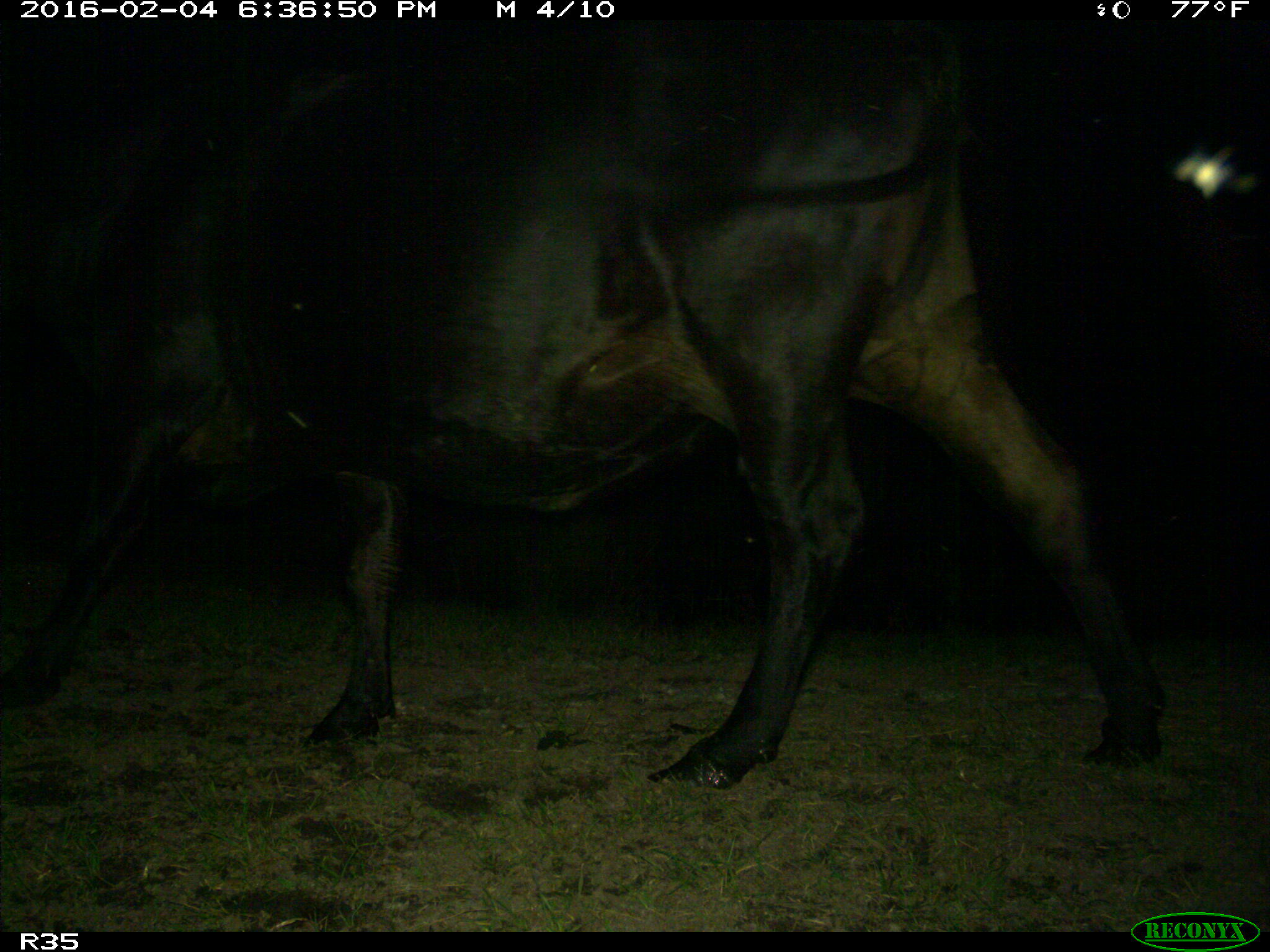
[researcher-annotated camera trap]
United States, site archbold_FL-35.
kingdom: Animalia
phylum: Chordata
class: Mammalia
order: Artiodactyla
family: Bovidae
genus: Bos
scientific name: Bos taurus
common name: domestic cow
Bos taurus (domestic cow).